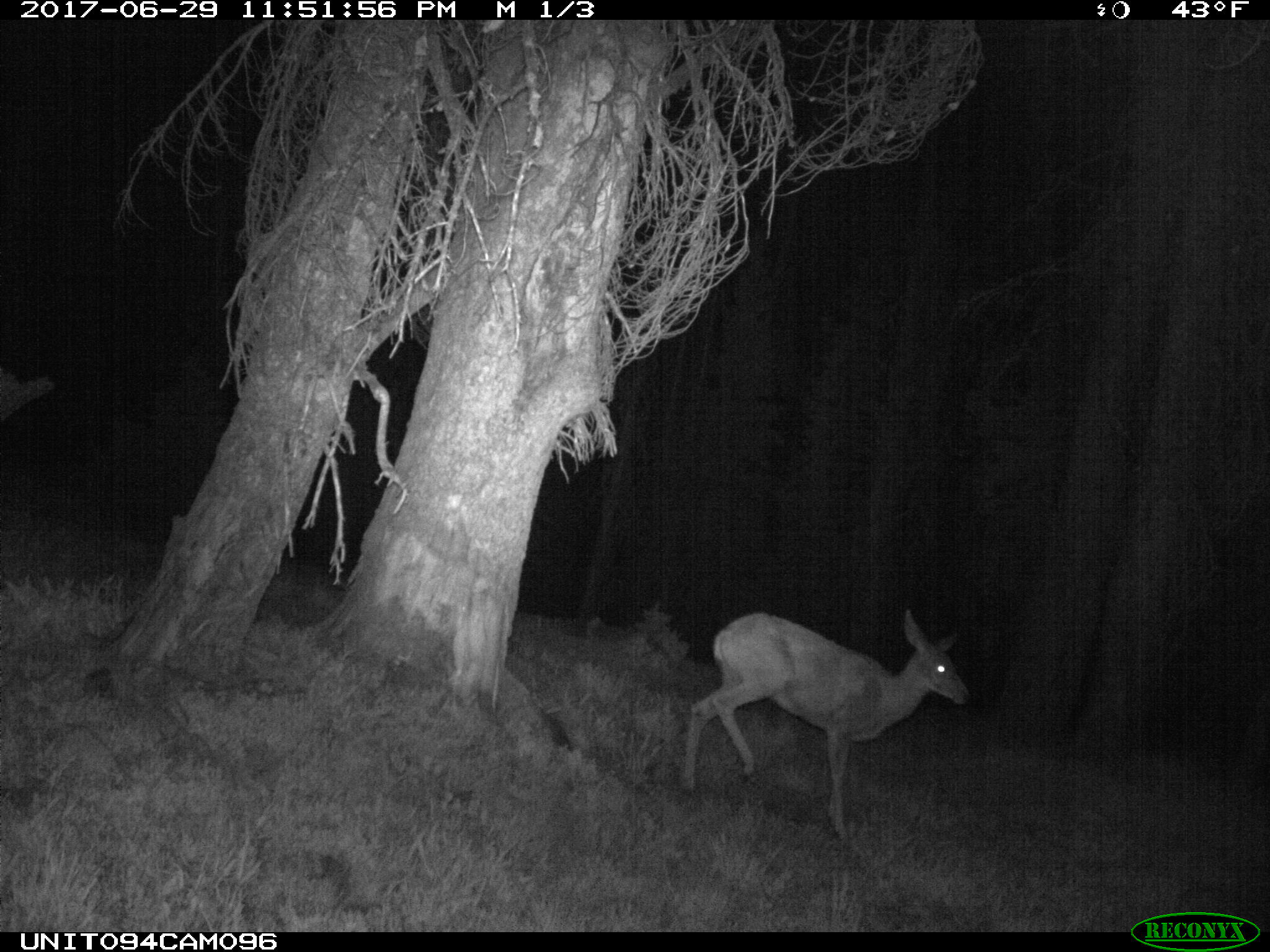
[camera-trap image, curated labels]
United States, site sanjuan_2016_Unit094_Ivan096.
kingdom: Animalia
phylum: Chordata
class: Mammalia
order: Artiodactyla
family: Cervidae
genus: Odocoileus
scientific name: Odocoileus hemionus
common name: mule deer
Odocoileus hemionus (mule deer).